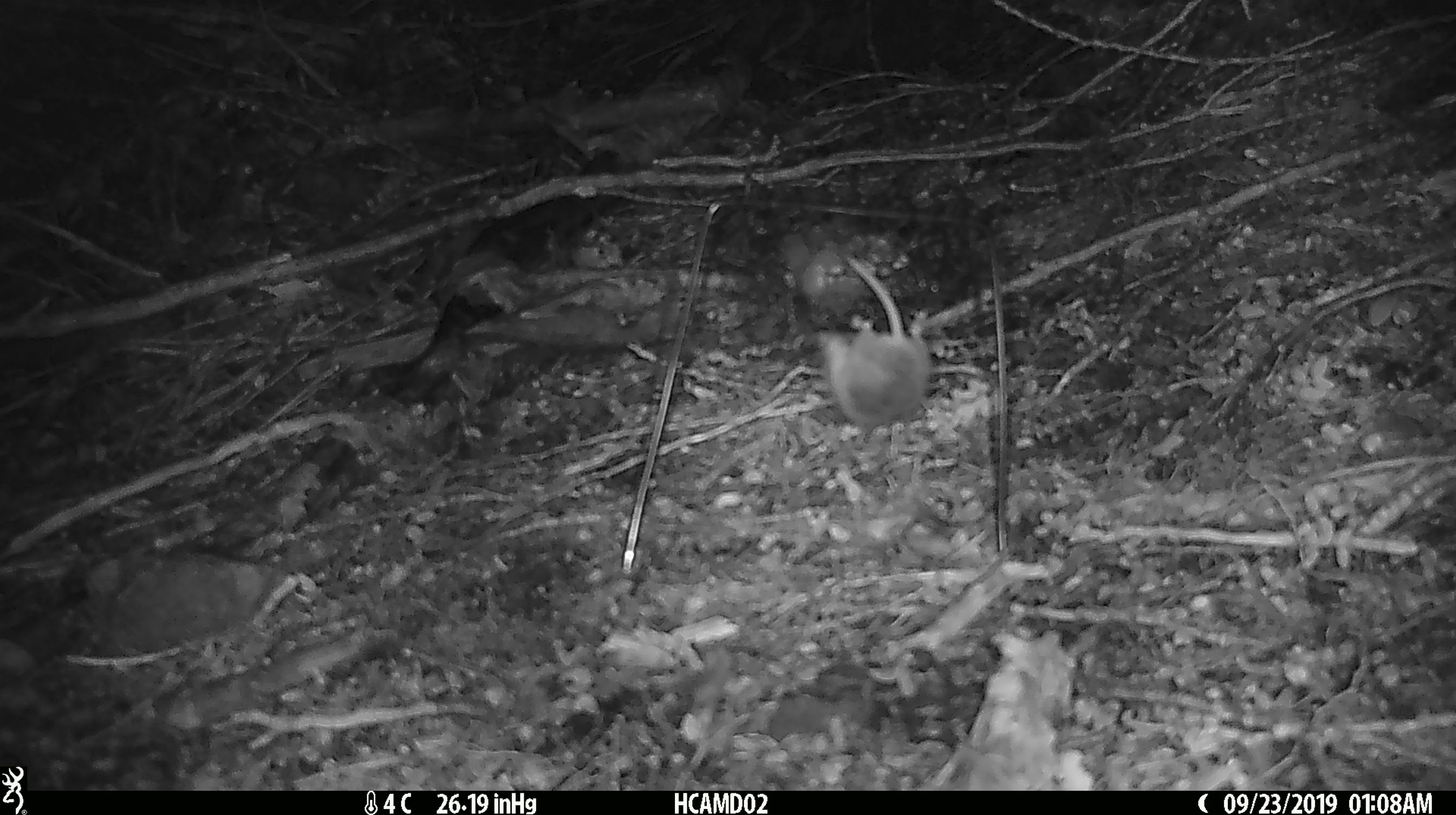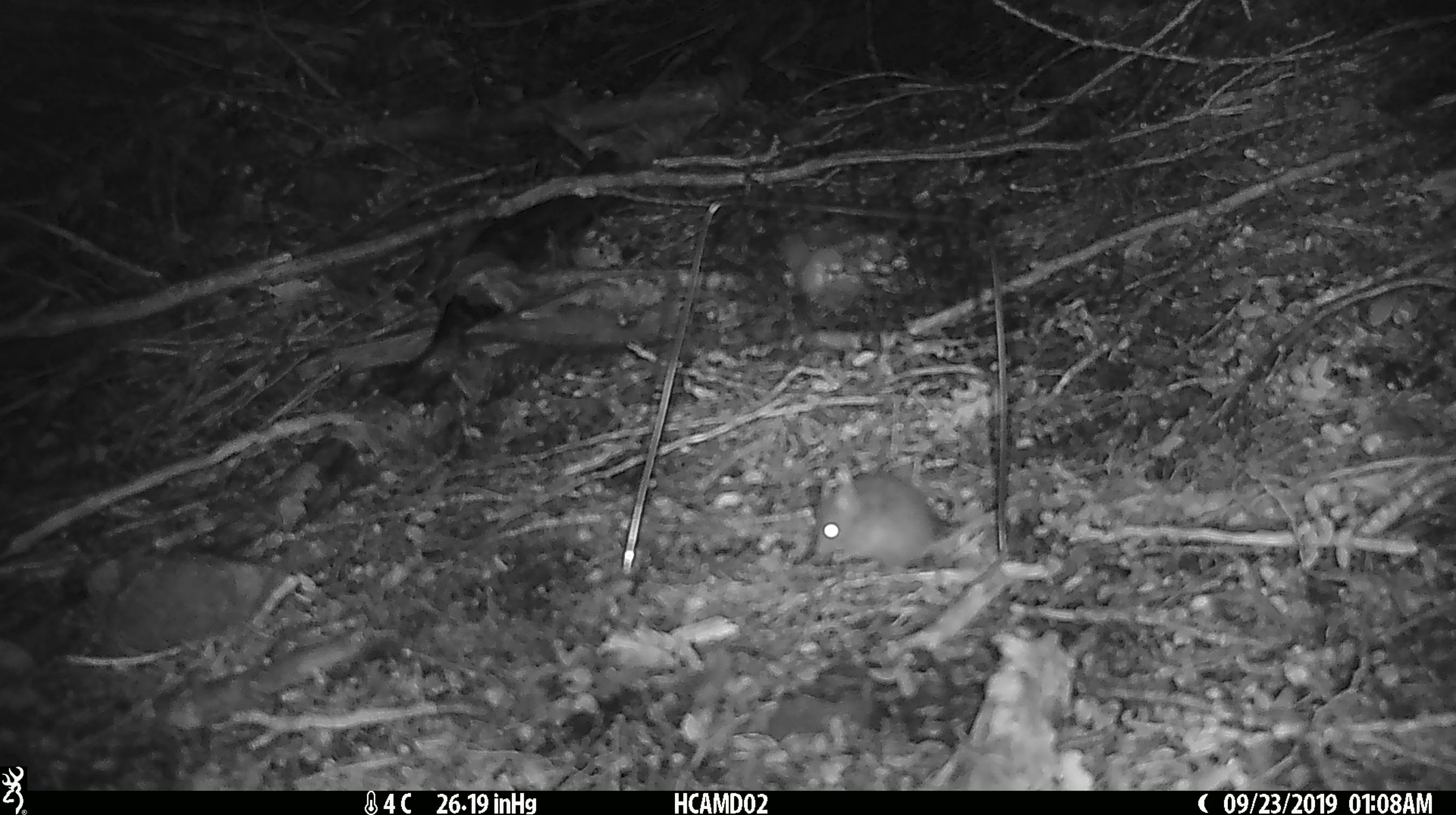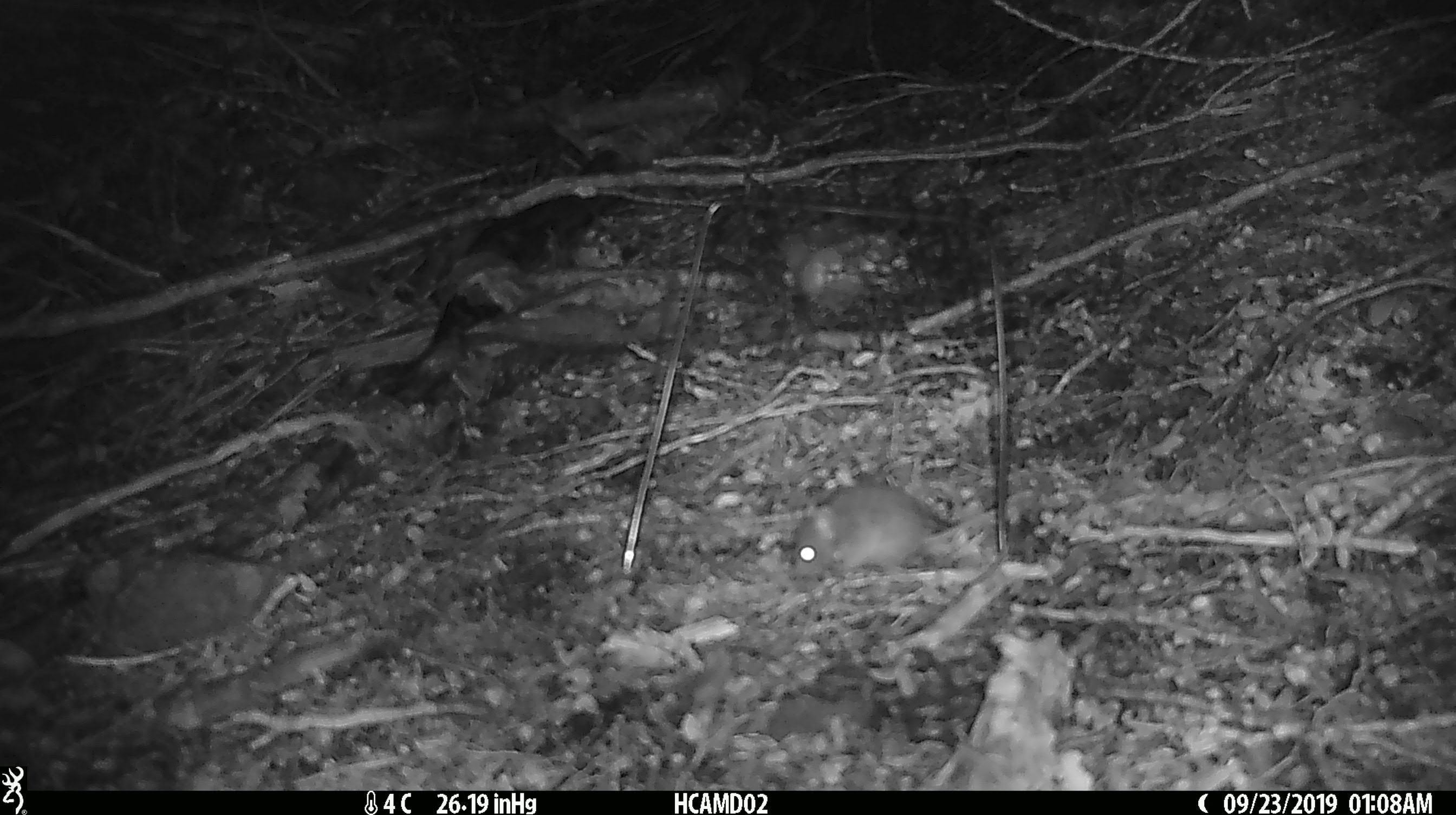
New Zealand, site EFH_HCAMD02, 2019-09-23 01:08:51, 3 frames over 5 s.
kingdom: Animalia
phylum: Chordata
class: Mammalia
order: Rodentia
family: Muridae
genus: Mus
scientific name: Mus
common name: mouse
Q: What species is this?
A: Mouse (Mus).